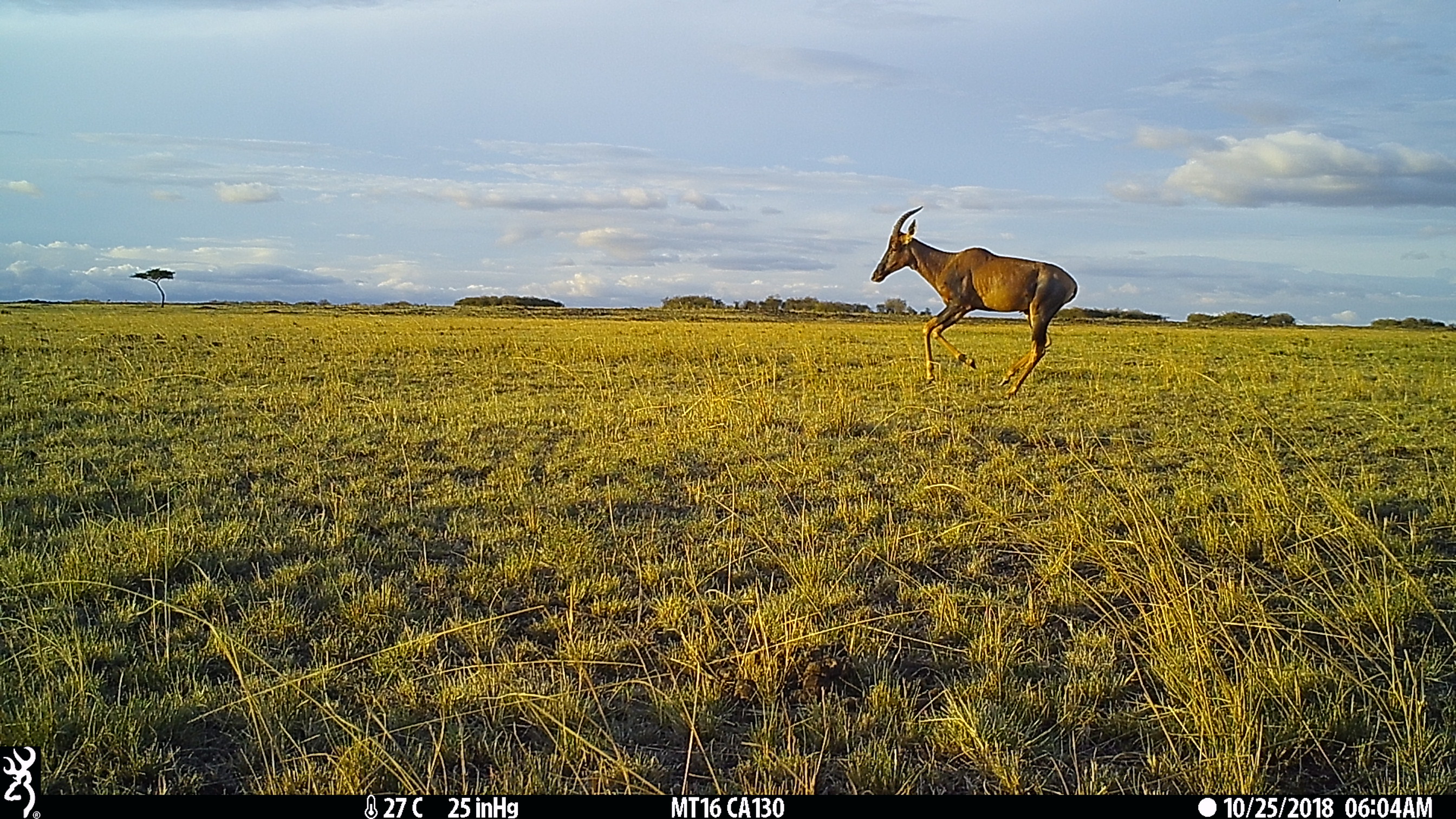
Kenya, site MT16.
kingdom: Animalia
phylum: Chordata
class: Mammalia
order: Artiodactyla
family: Bovidae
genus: Damaliscus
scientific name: Damaliscus lunatus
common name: topi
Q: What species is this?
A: Topi (Damaliscus lunatus).